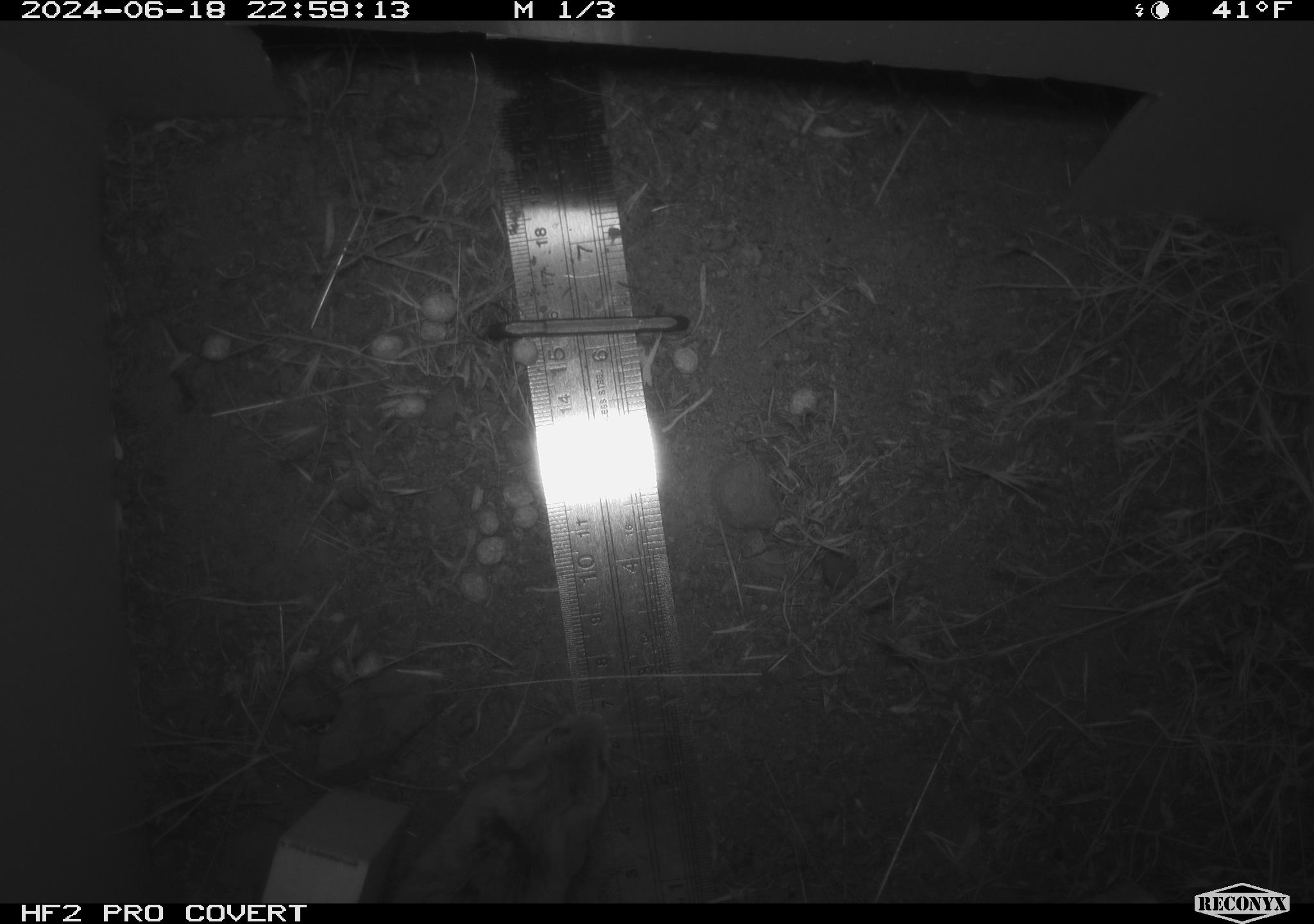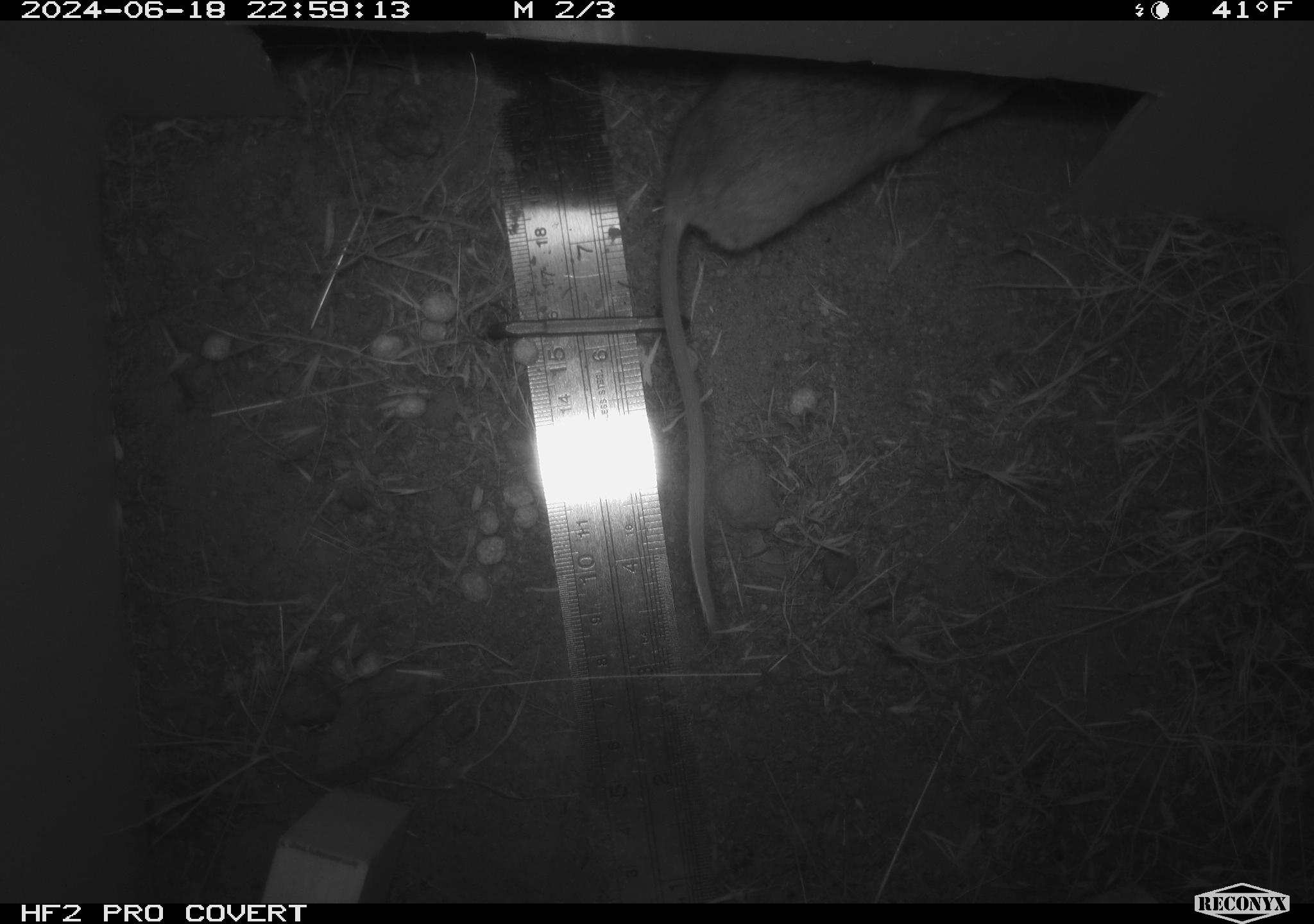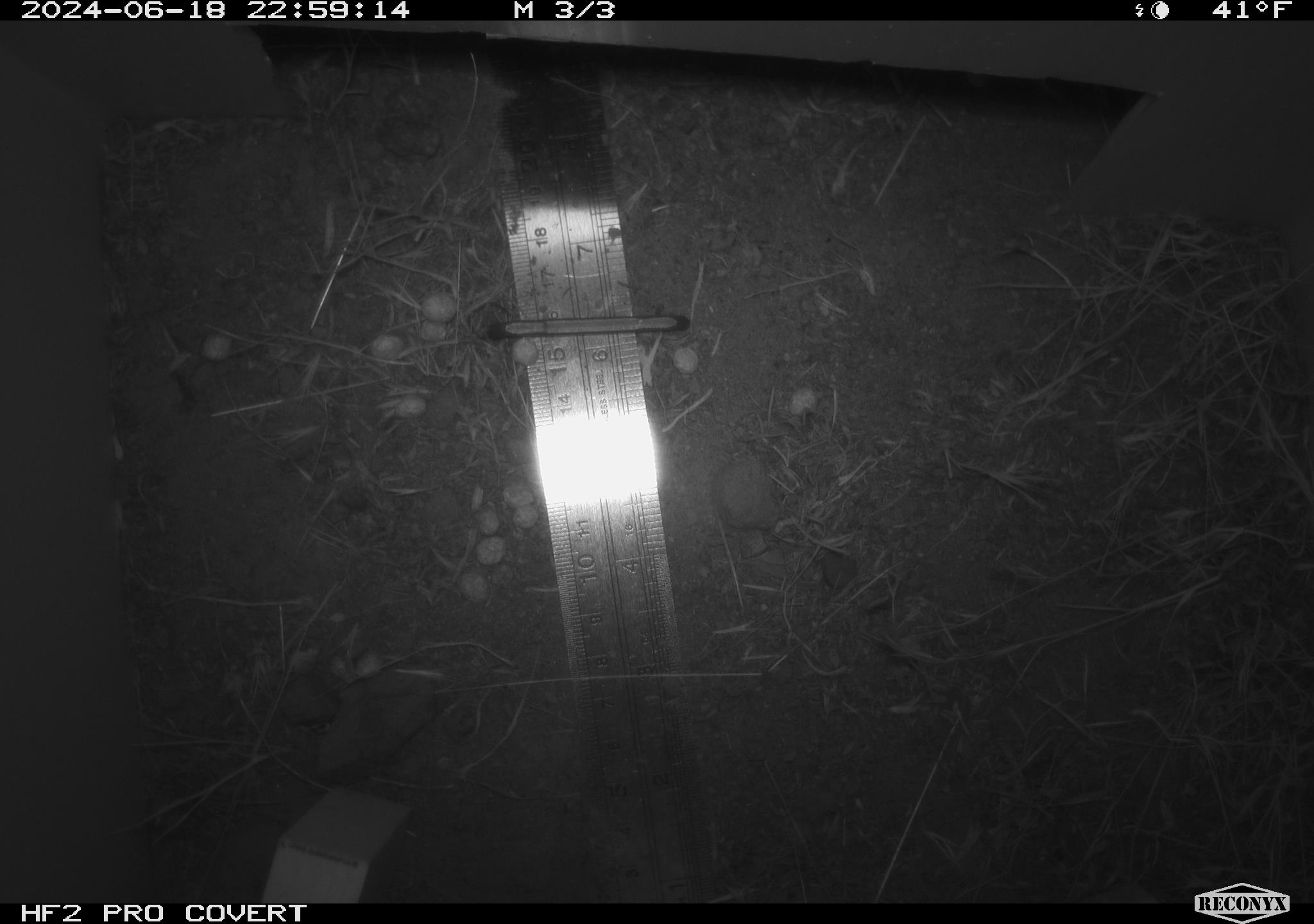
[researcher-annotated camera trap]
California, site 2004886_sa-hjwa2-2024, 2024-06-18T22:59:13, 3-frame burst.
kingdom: Animalia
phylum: Chordata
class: Mammalia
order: Rodentia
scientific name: Rodentia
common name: rodent